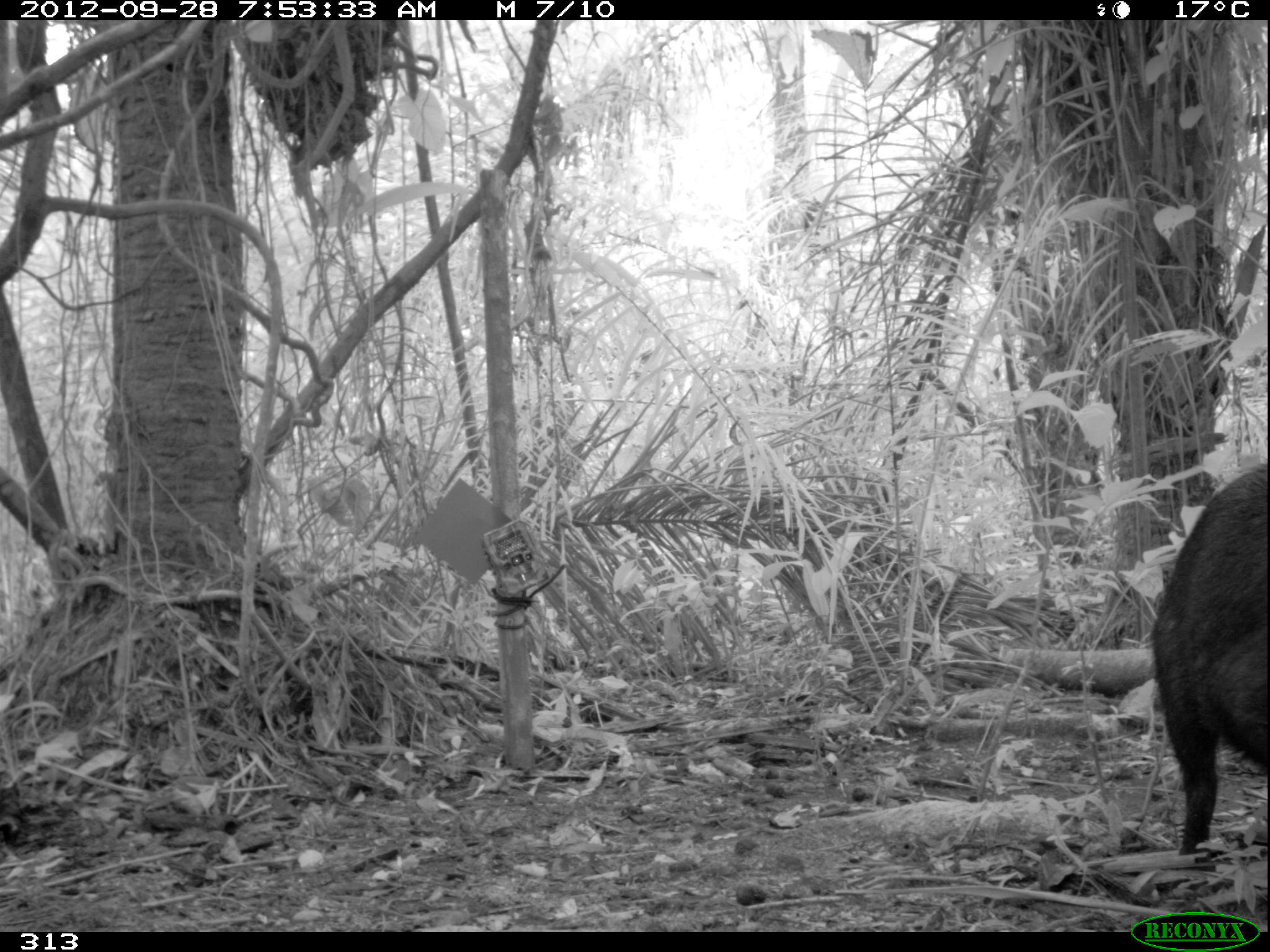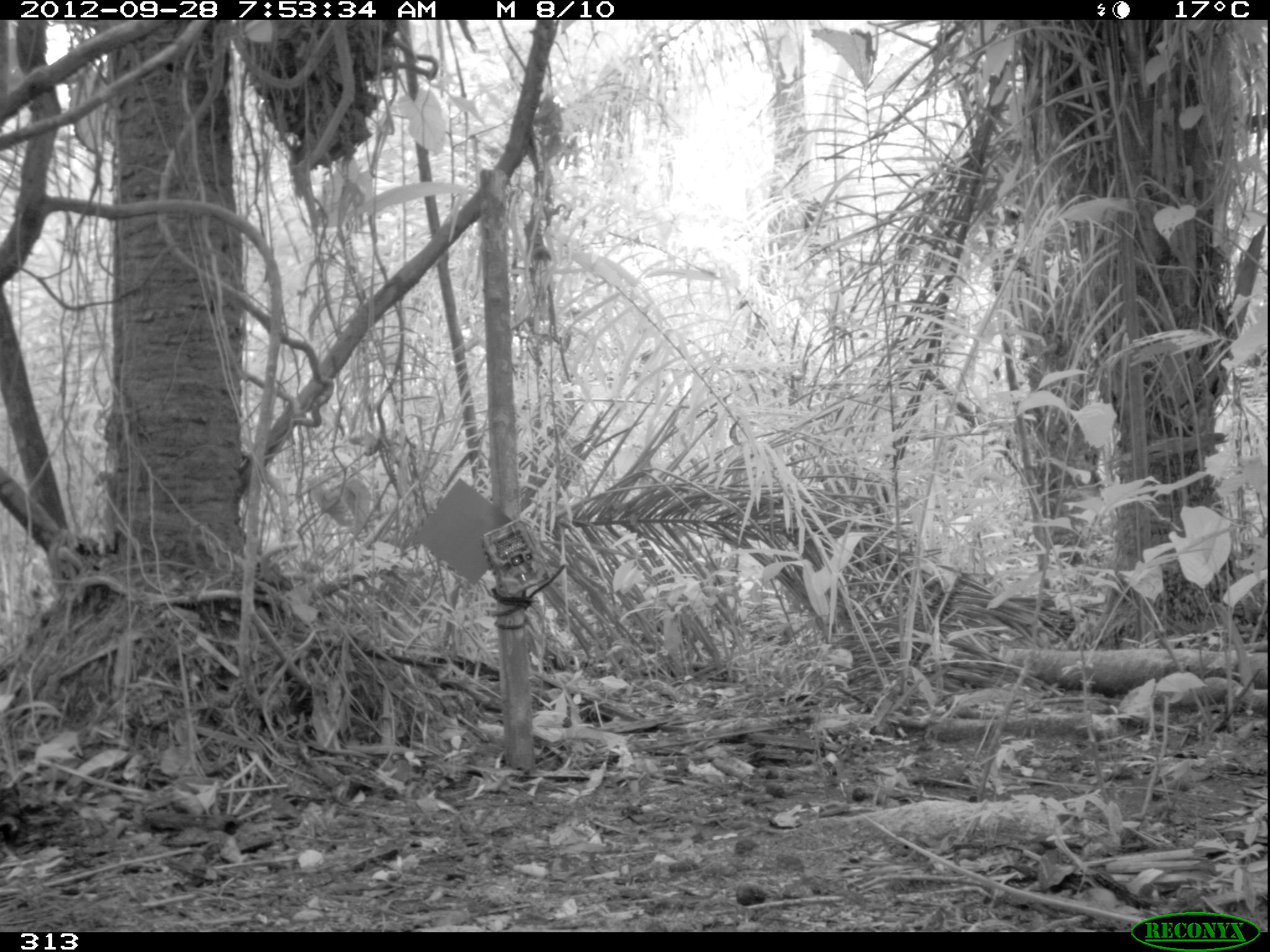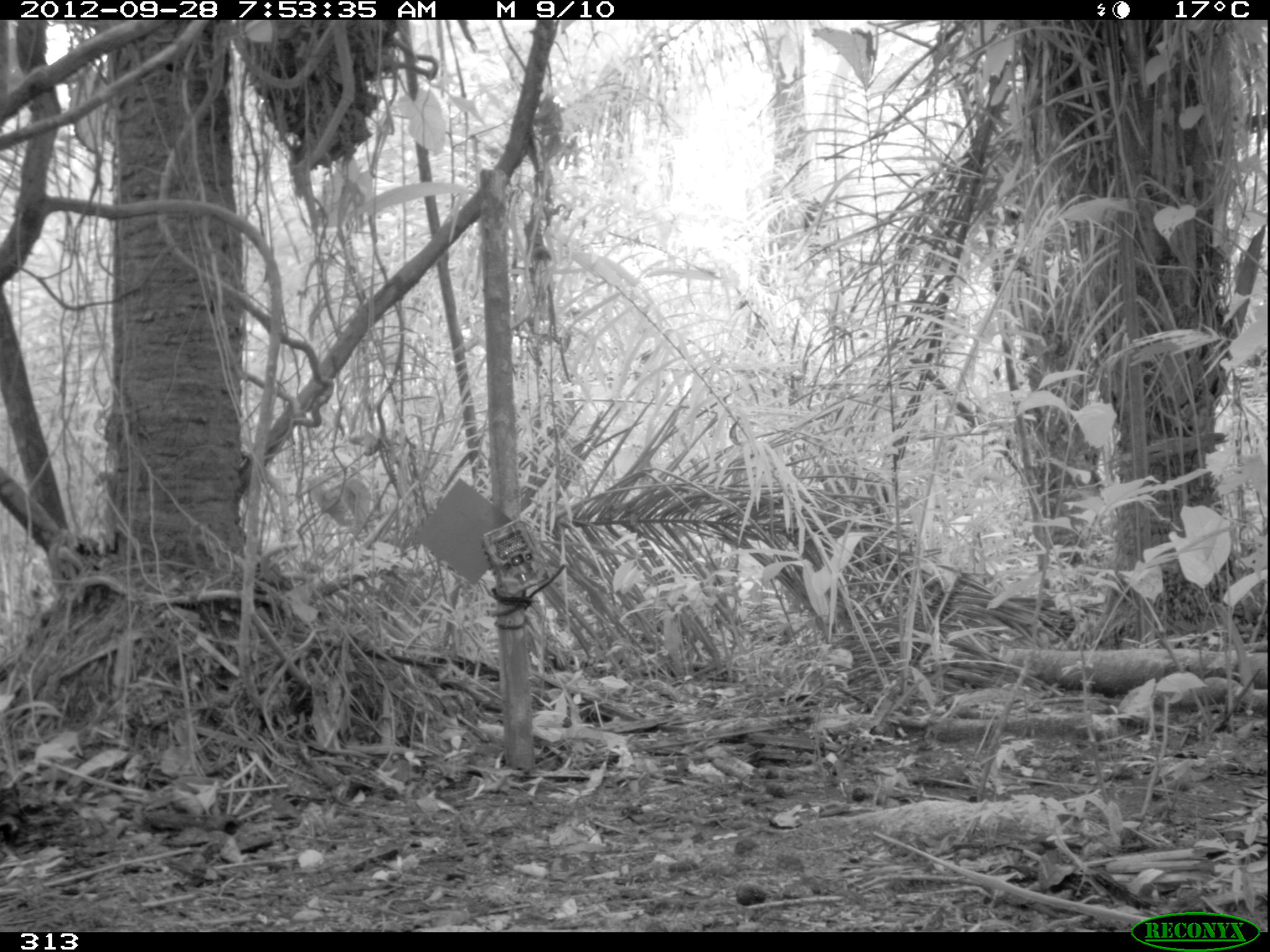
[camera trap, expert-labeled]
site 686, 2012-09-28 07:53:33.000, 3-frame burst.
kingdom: Animalia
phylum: Chordata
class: Mammalia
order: Artiodactyla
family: Tayassuidae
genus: Tayassu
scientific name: Tayassu pecari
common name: white-lipped peccary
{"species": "Tayassu pecari (white-lipped peccary)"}